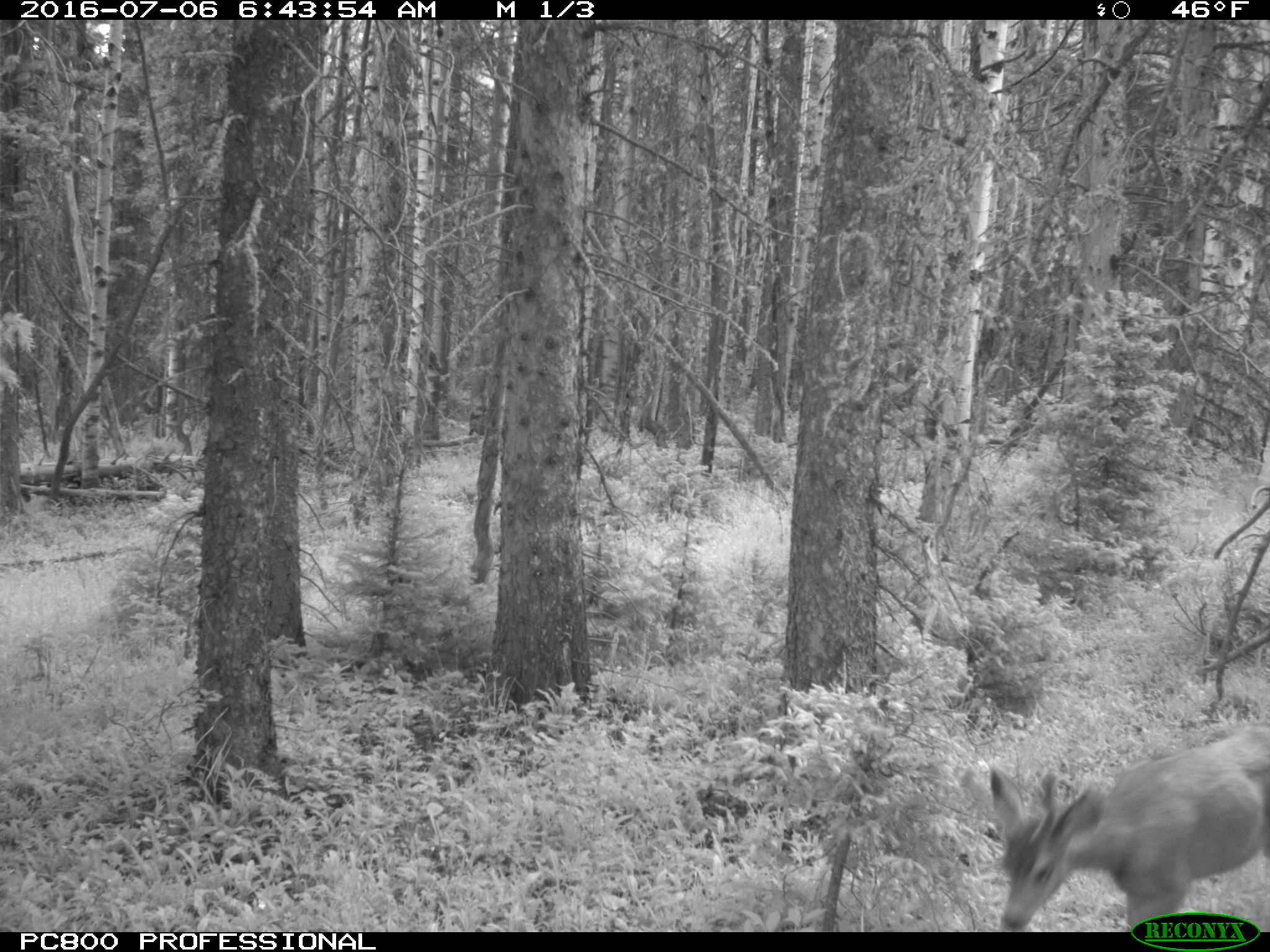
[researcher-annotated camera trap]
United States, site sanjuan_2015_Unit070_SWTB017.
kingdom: Animalia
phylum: Chordata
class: Mammalia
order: Artiodactyla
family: Cervidae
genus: Odocoileus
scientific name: Odocoileus hemionus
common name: mule deer